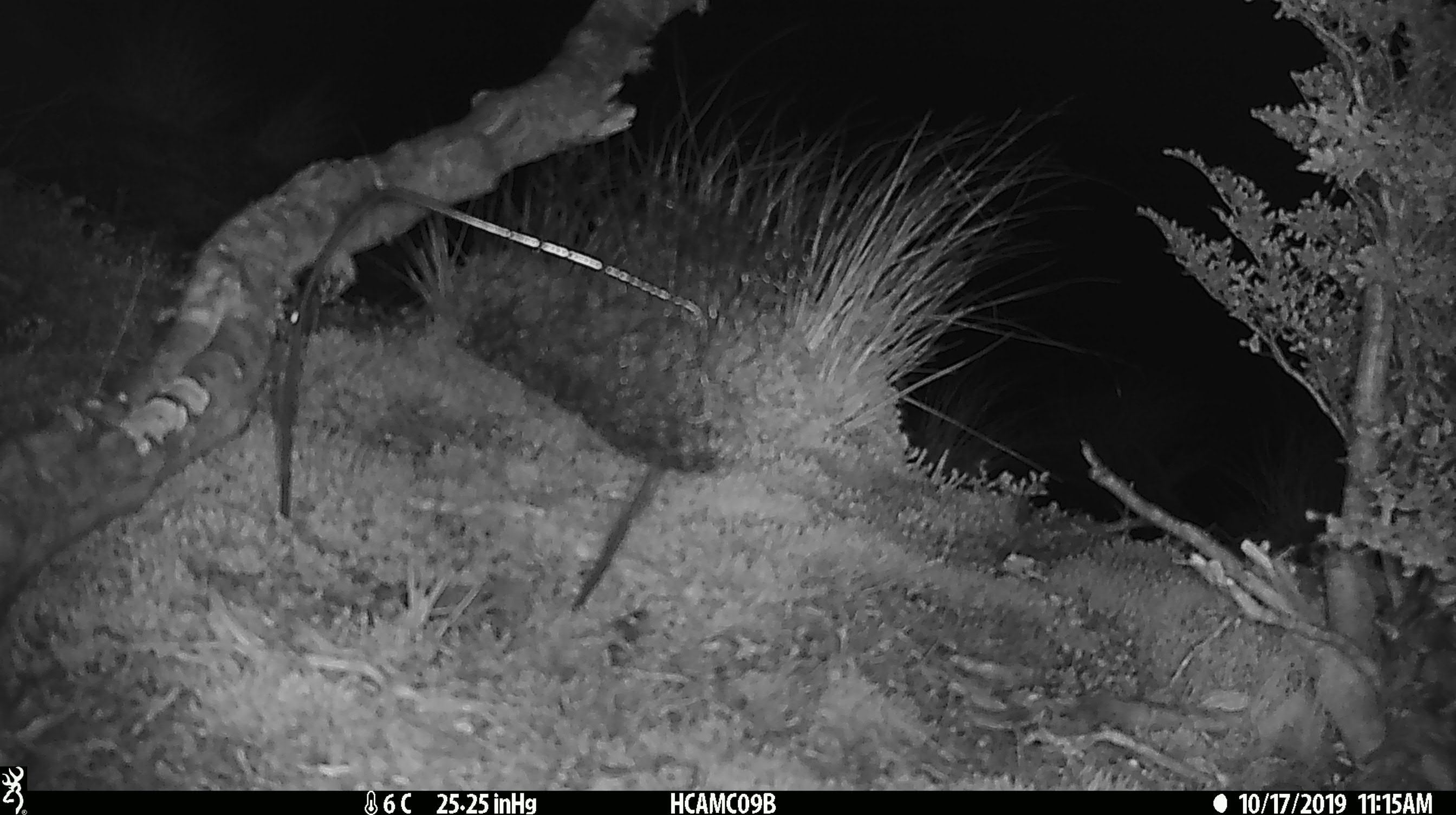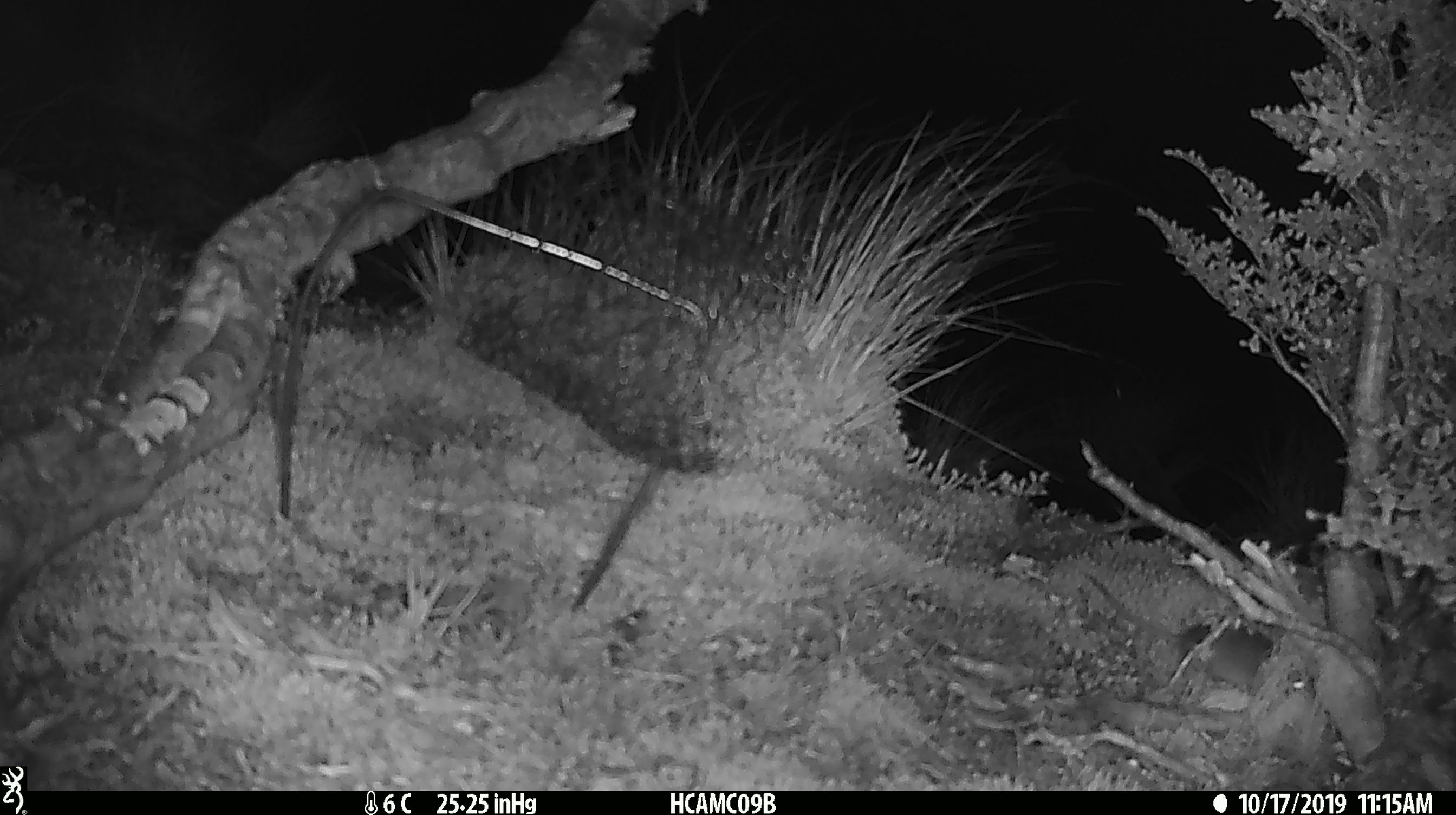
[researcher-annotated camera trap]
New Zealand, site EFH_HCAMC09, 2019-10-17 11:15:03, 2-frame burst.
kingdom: Animalia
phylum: Chordata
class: Mammalia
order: Rodentia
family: Muridae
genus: Mus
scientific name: Mus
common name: mouse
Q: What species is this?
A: Mouse (Mus).